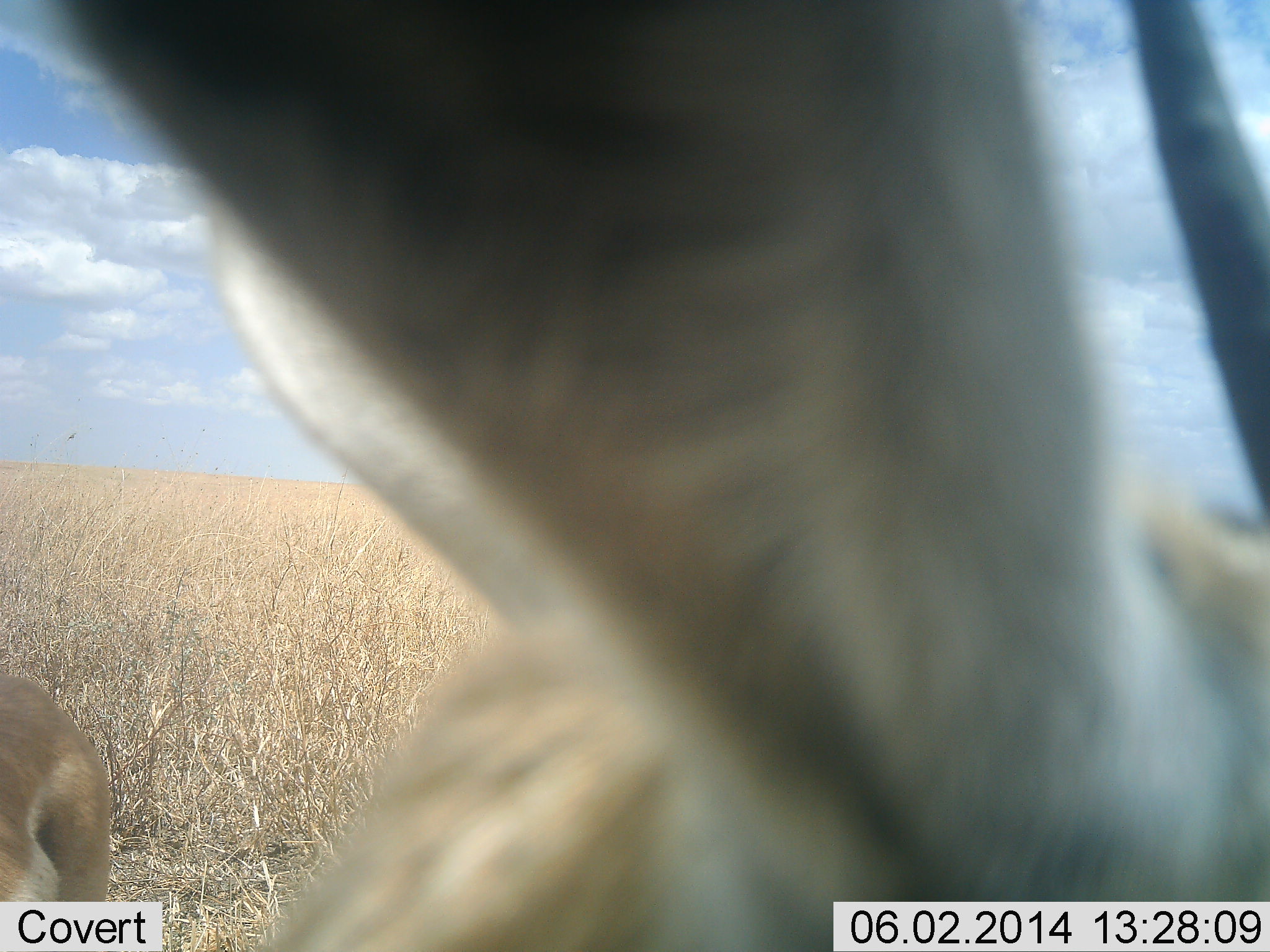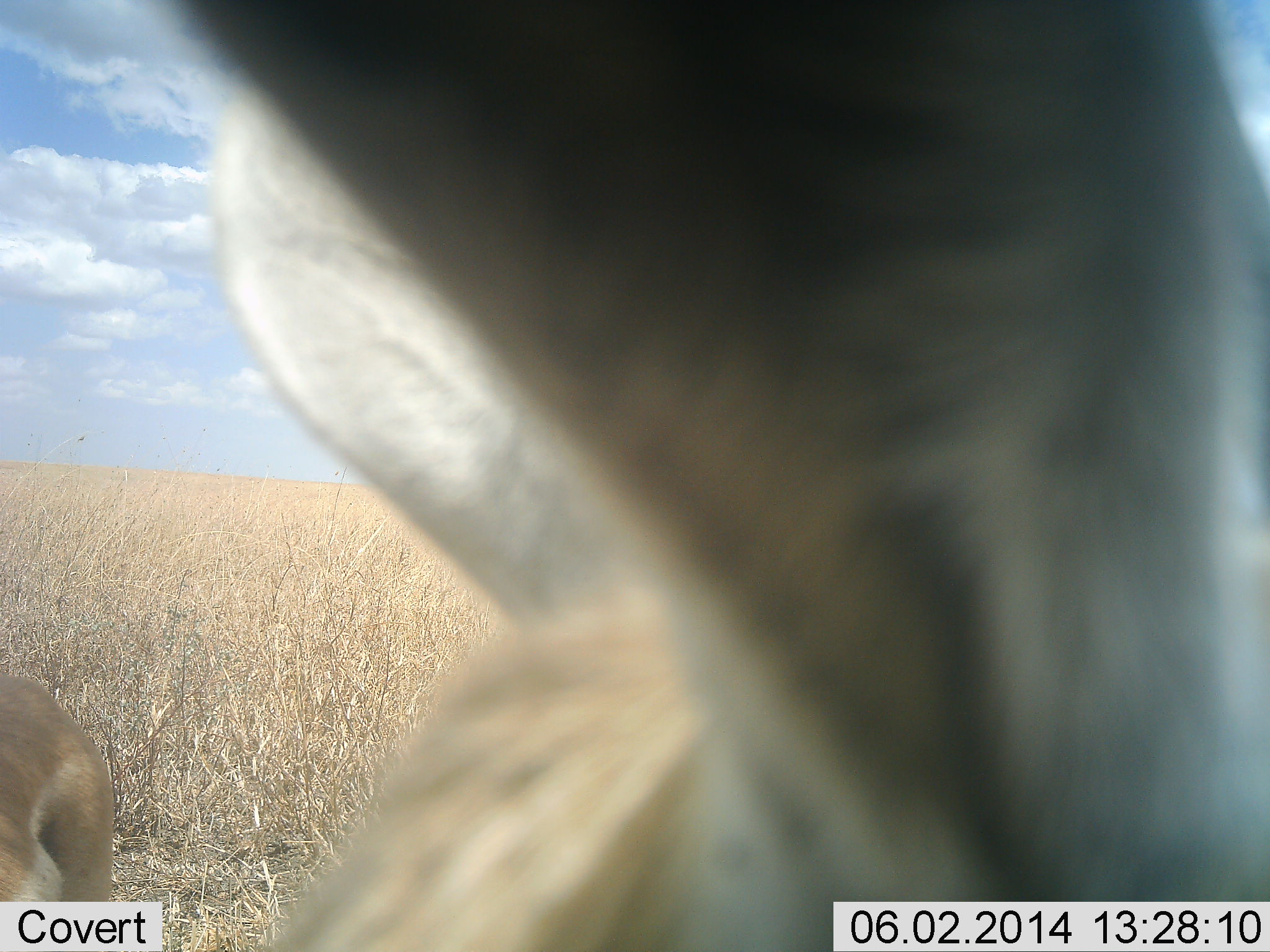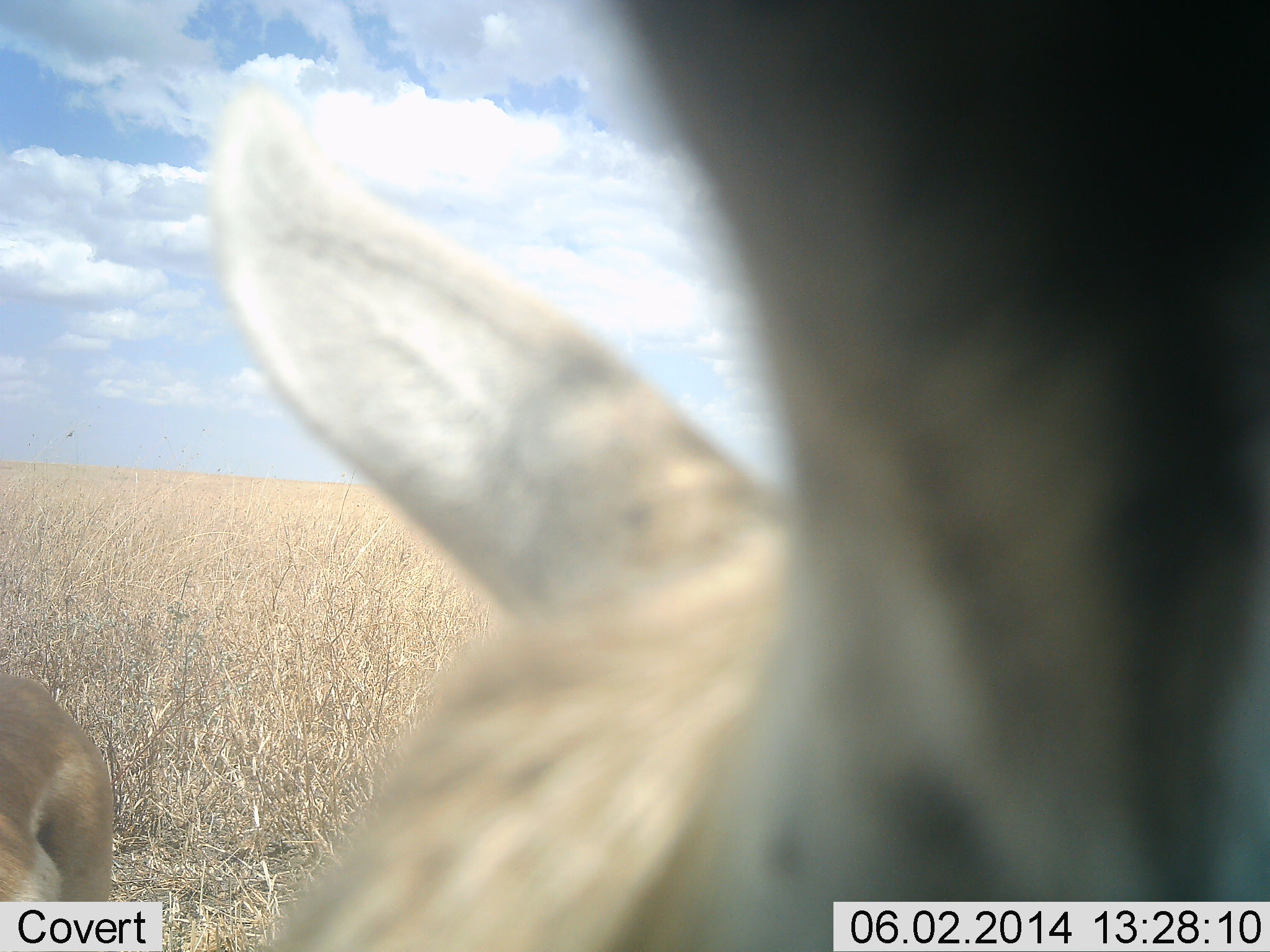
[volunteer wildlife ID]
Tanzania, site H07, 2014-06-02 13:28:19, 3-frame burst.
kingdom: Animalia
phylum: Chordata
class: Mammalia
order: Artiodactyla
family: Bovidae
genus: Eudorcas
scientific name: Eudorcas thomsonii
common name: thomson's gazelle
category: gazellethomsons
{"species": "gazellethomsons (thomson's gazelle) (Eudorcas thomsonii)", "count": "2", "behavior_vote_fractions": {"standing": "100%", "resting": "0%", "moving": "0%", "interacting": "0%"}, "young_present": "0%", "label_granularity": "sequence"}